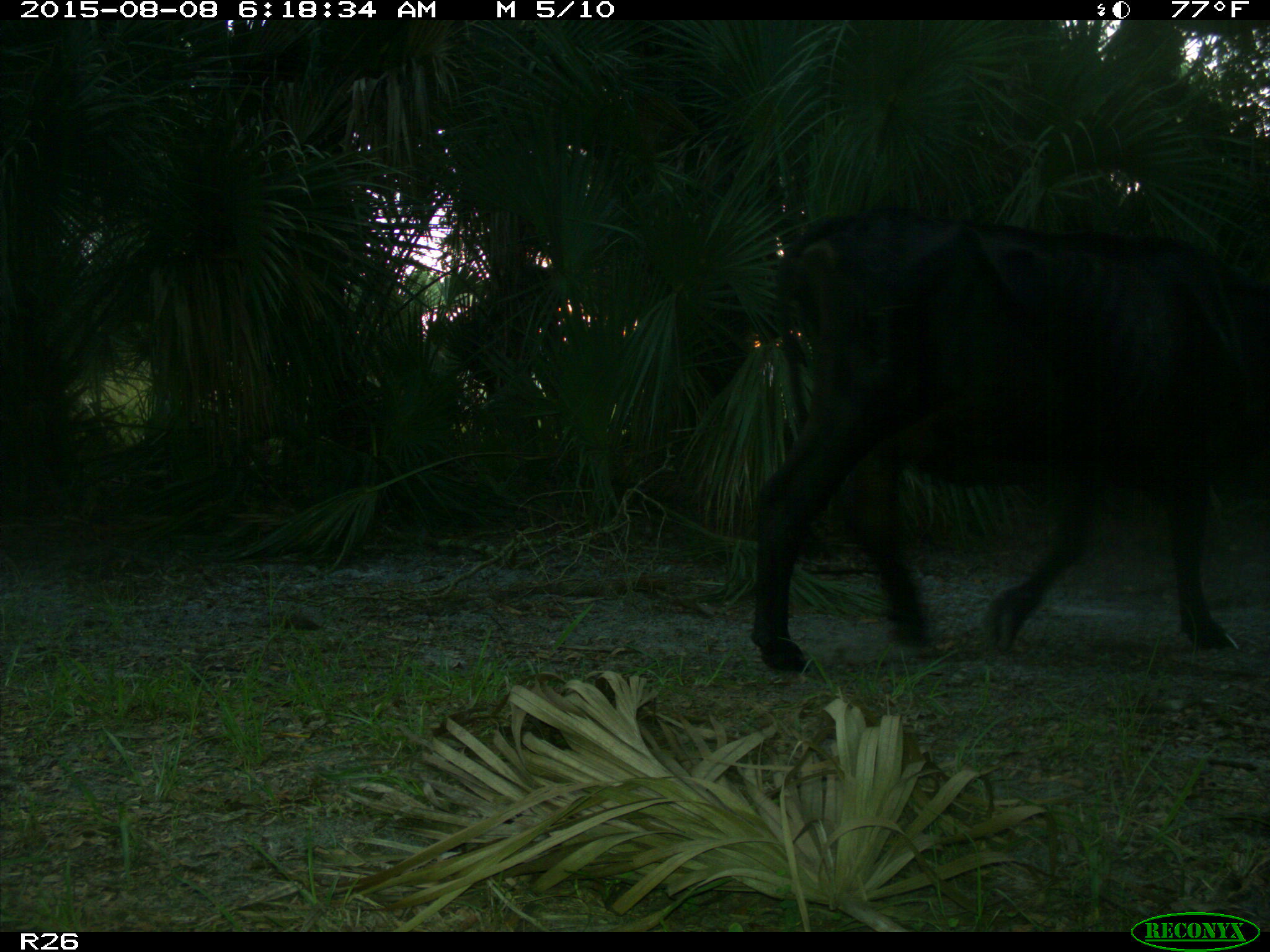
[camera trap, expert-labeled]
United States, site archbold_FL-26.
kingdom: Animalia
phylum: Chordata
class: Mammalia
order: Artiodactyla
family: Bovidae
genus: Bos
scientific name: Bos taurus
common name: domestic cow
Bos taurus (domestic cow).